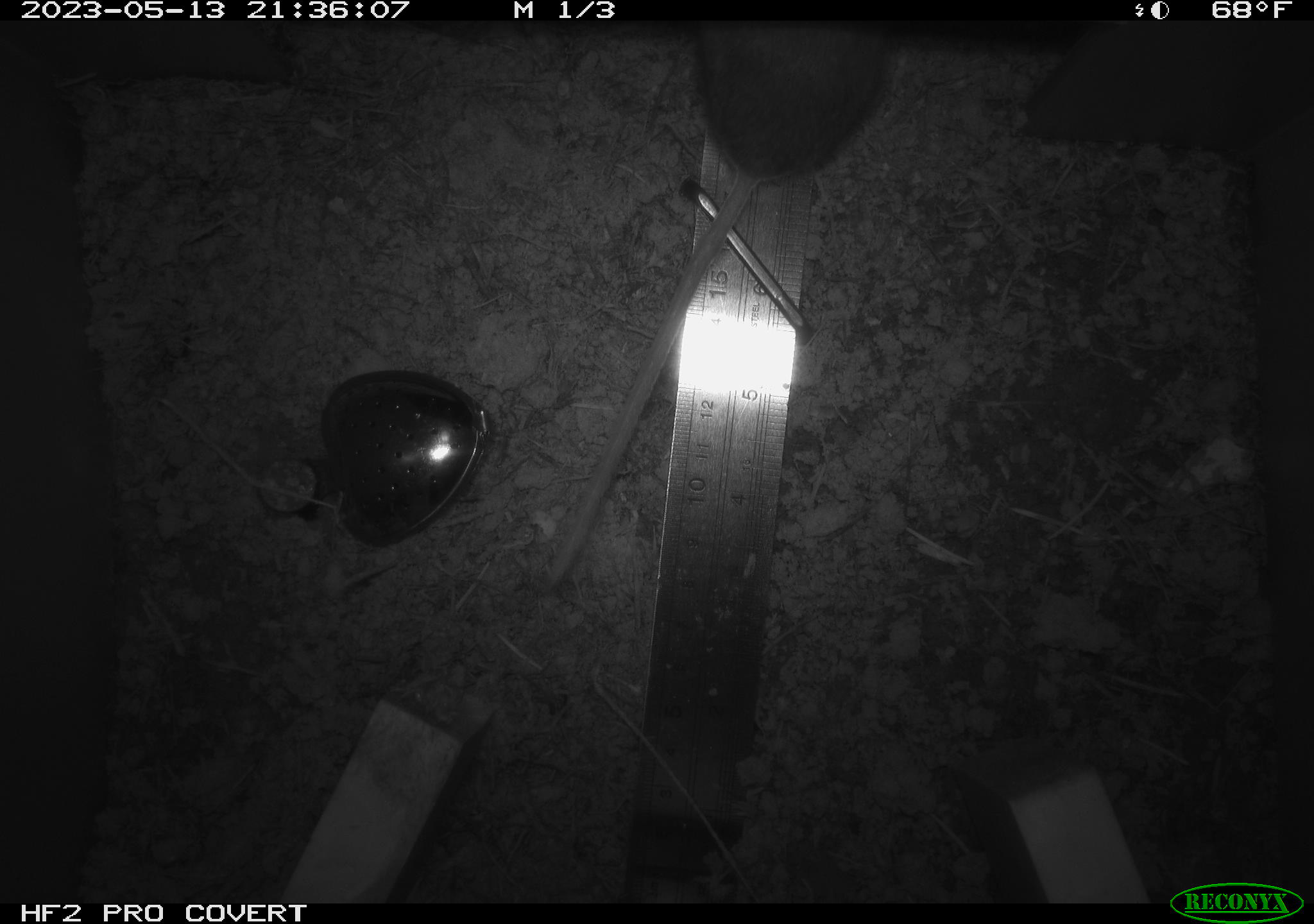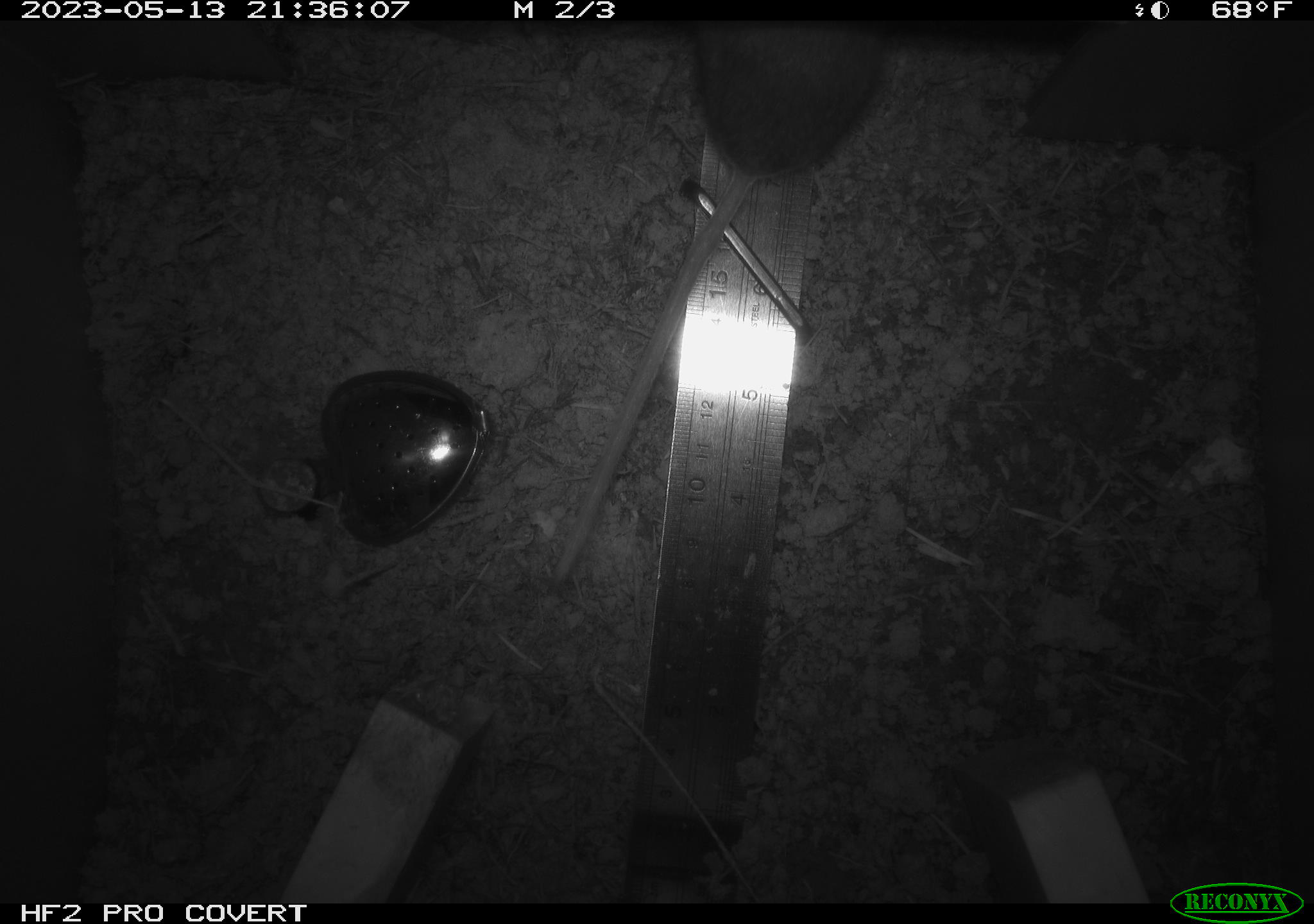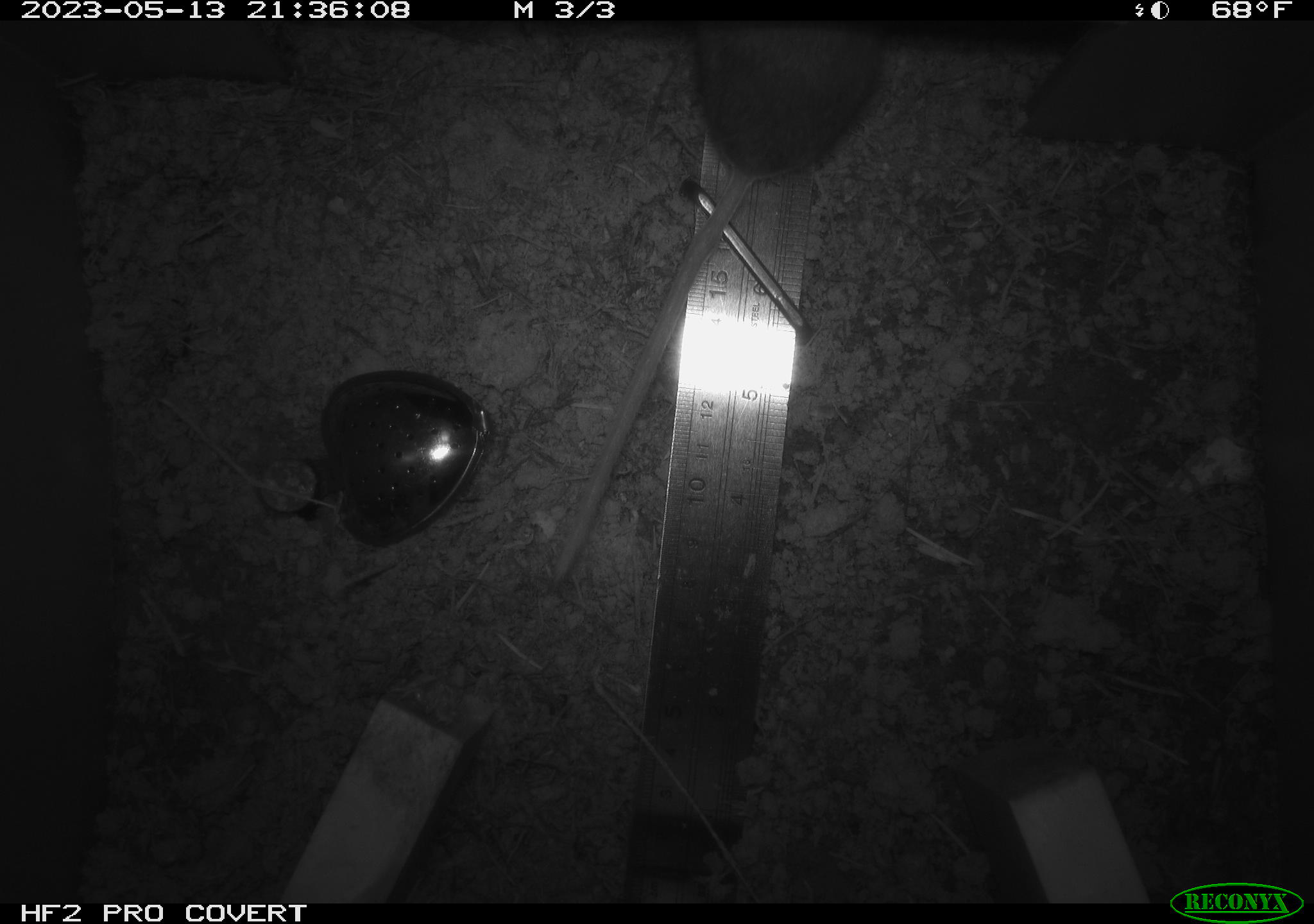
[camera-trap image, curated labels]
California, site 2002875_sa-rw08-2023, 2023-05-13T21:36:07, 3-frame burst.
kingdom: Animalia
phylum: Chordata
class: Mammalia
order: Rodentia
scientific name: Rodentia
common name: mouse species